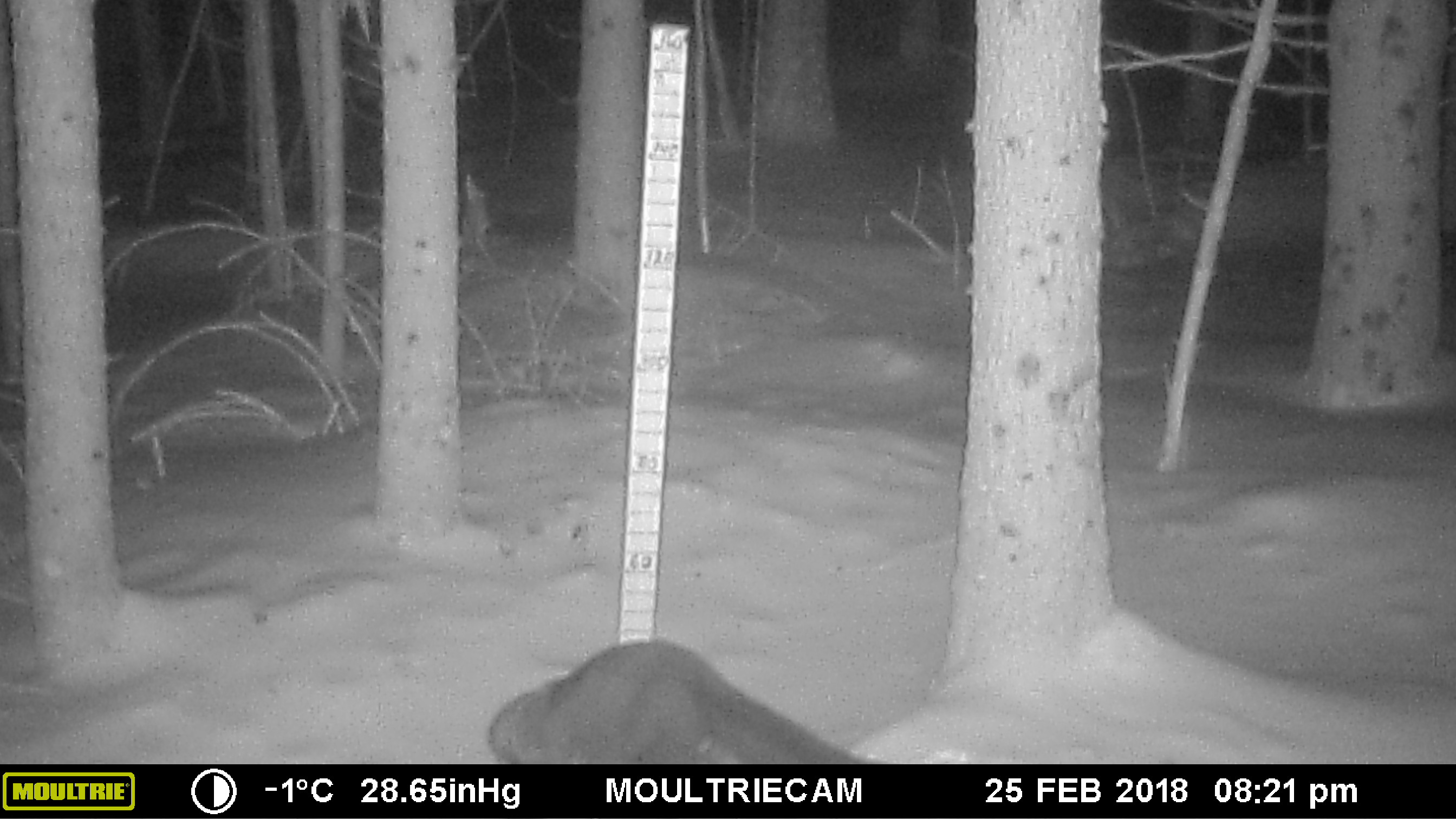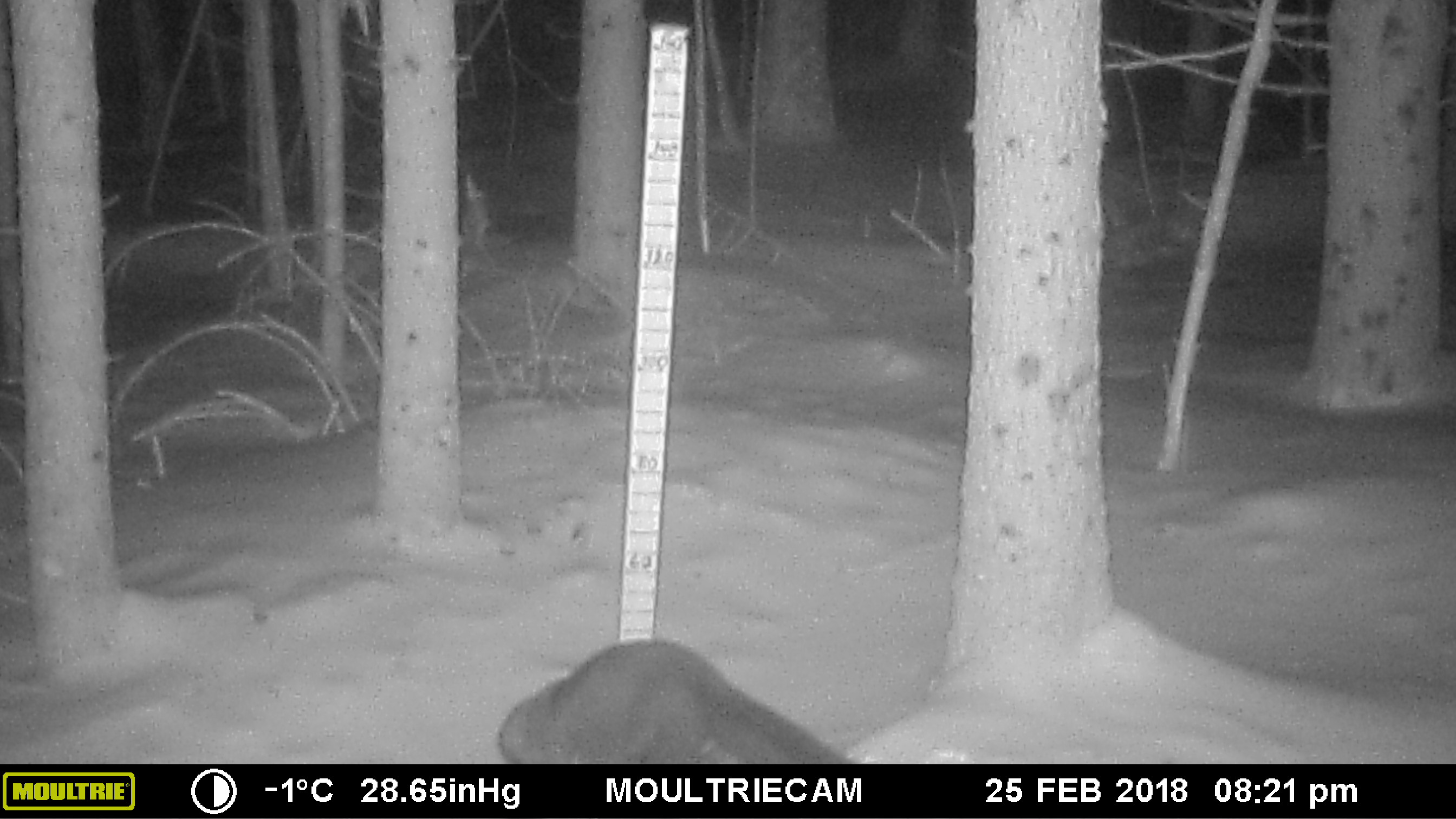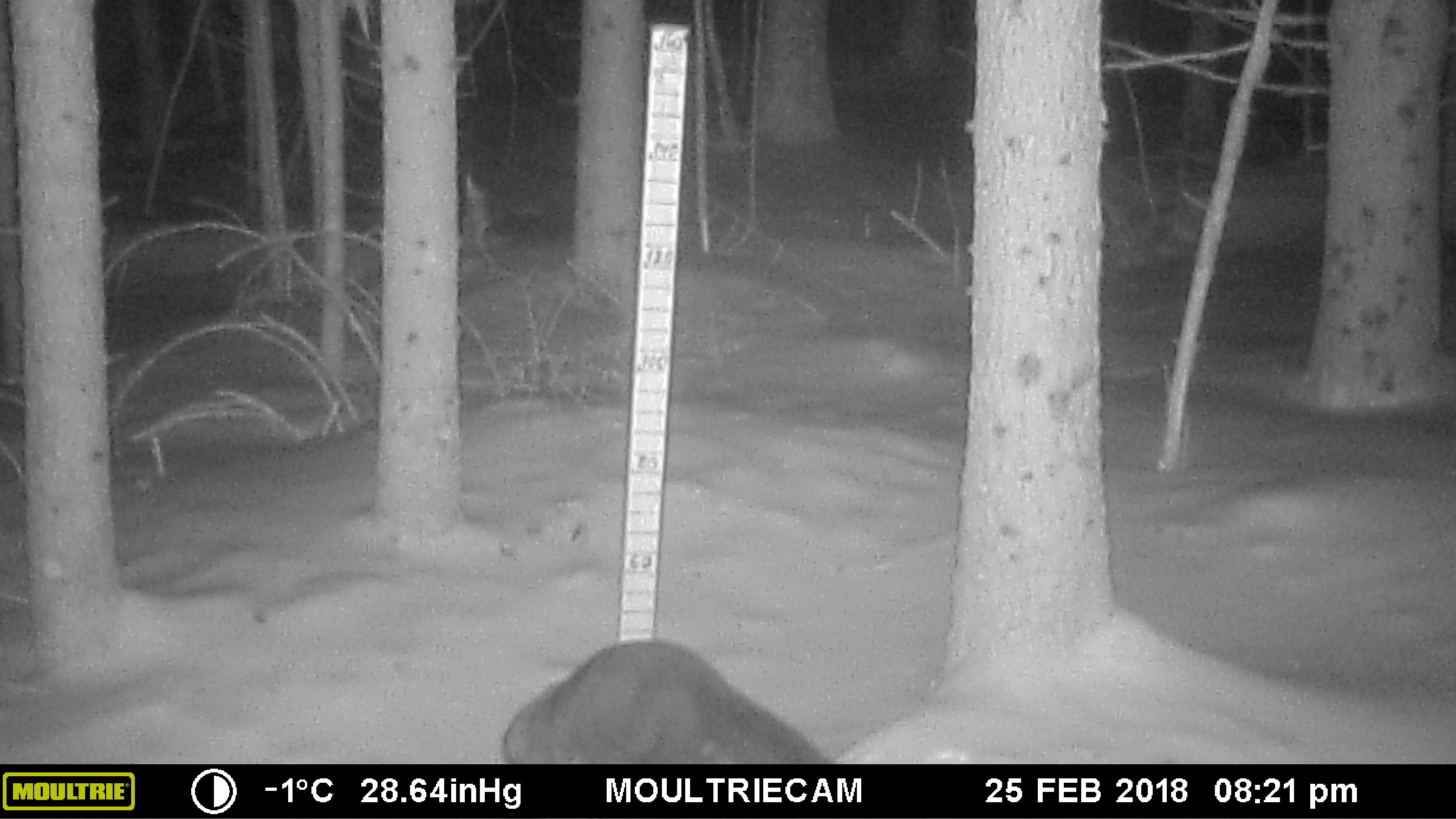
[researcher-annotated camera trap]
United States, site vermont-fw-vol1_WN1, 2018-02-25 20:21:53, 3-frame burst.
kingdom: Animalia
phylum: Chordata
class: Mammalia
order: Carnivora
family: Mustelidae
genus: Pekania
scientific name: Pekania pennanti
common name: fisher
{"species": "fisher (Pekania pennanti)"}